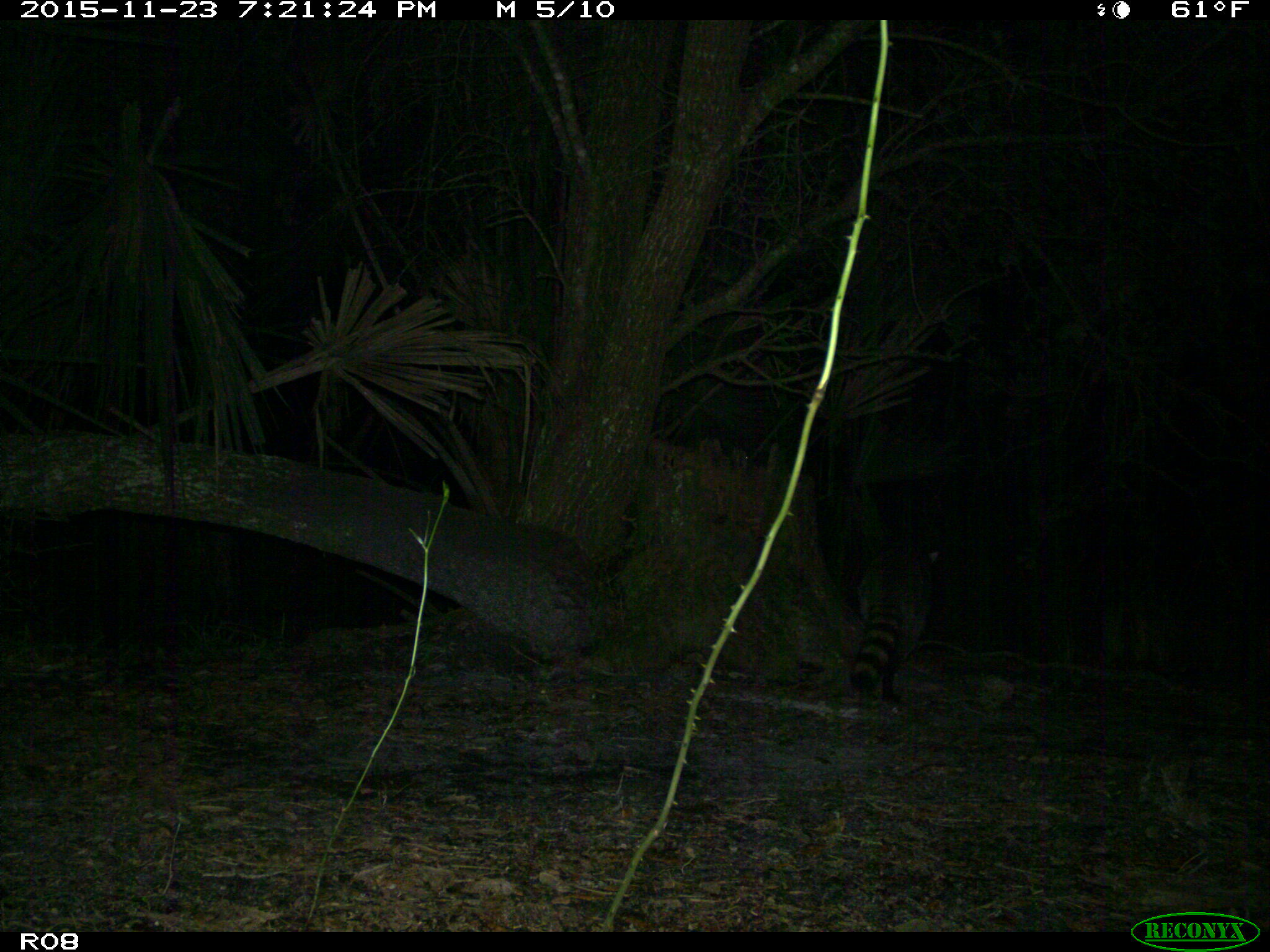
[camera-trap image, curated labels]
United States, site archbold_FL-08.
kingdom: Animalia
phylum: Chordata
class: Mammalia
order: Carnivora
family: Procyonidae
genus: Procyon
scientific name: Procyon lotor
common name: common raccoon